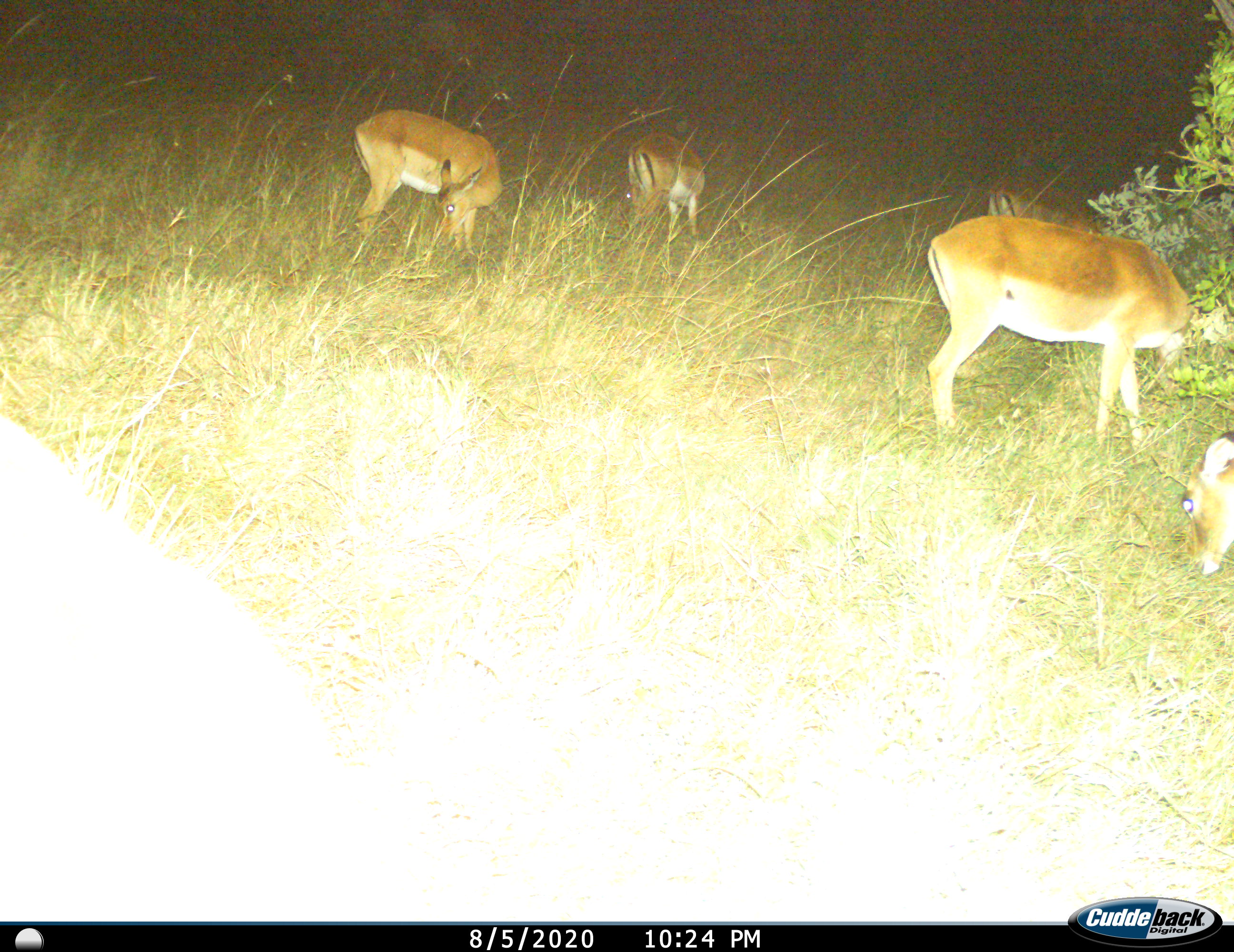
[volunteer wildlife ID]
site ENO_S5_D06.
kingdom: Animalia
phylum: Chordata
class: Mammalia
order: Artiodactyla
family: Bovidae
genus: Aepyceros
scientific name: Aepyceros melampus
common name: impala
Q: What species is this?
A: Impala (Aepyceros melampus).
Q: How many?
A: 4.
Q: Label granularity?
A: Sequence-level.